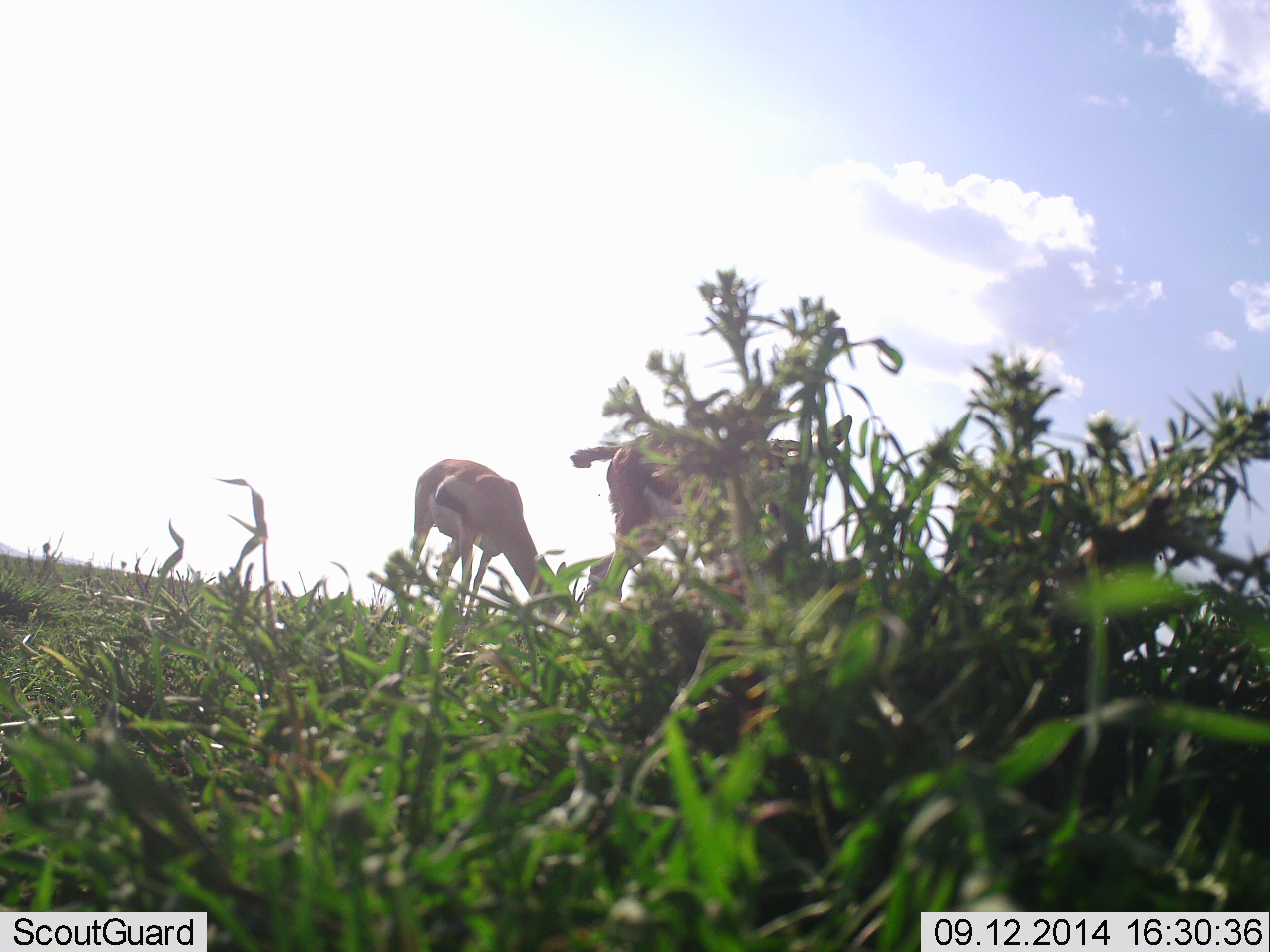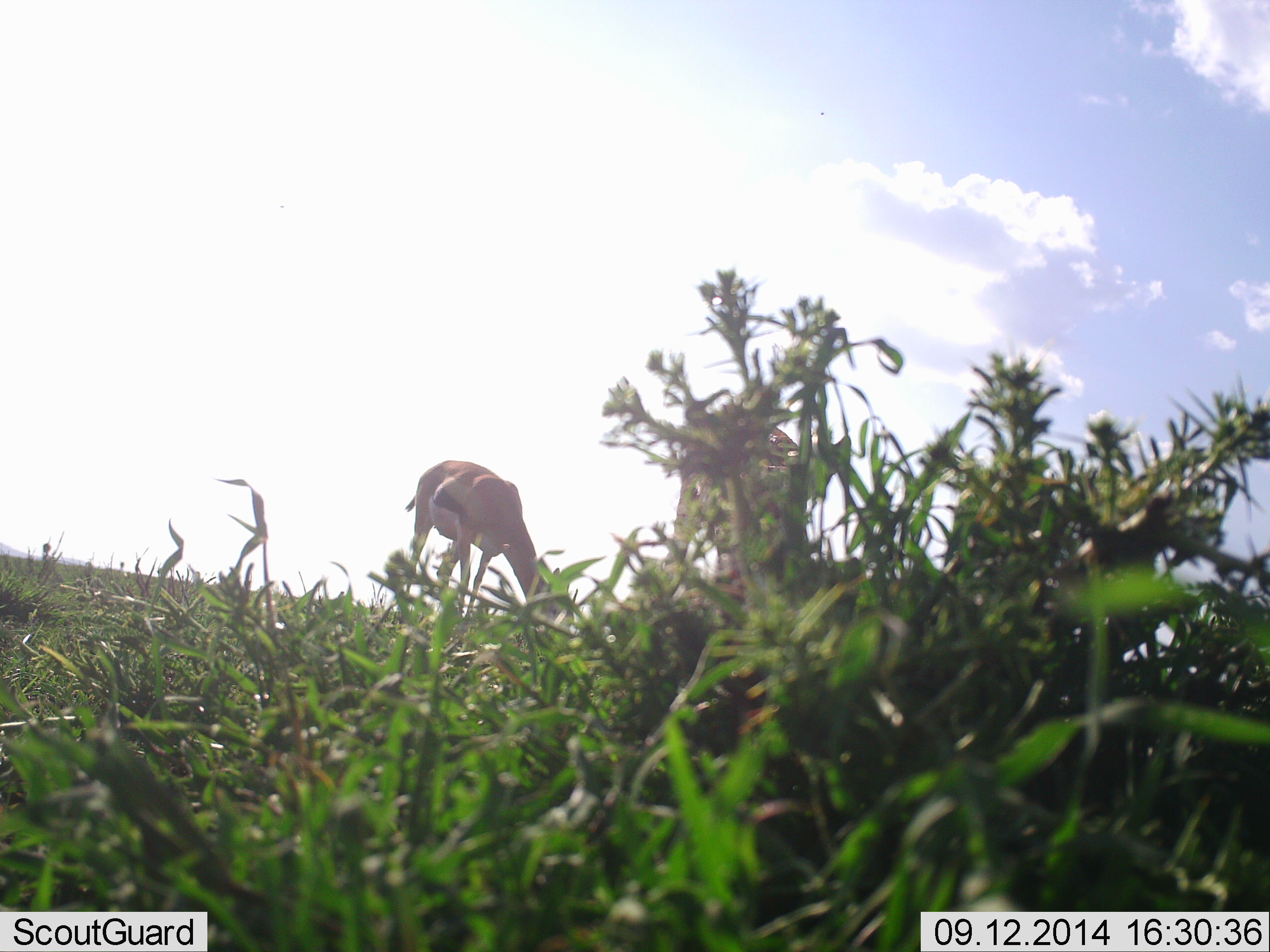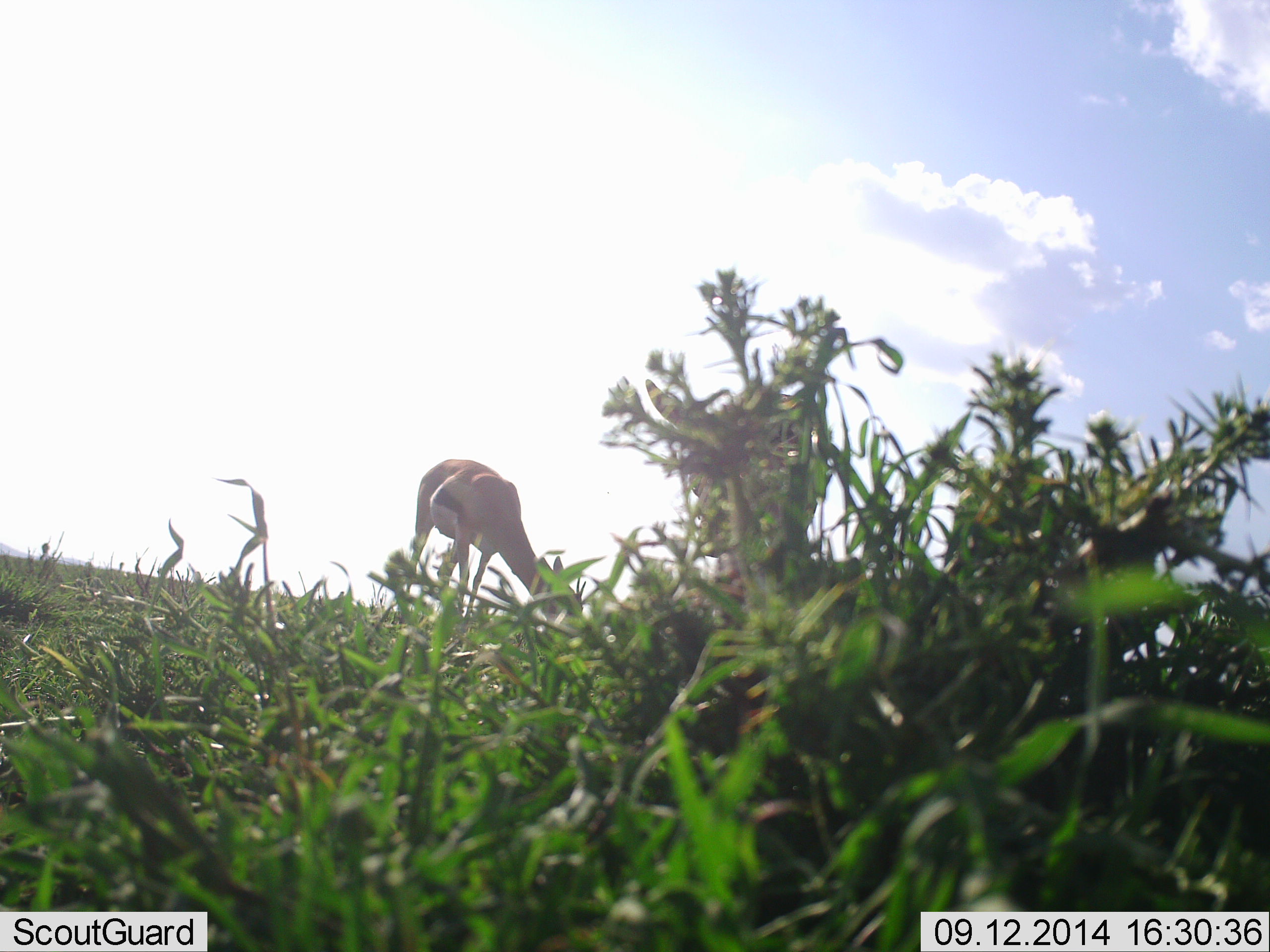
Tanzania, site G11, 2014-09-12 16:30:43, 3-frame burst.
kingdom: Animalia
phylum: Chordata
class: Mammalia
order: Artiodactyla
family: Bovidae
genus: Eudorcas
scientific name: Eudorcas thomsonii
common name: thomson's gazelle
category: gazellethomsons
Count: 2.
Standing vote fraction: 18%.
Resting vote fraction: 0%.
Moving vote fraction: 27%.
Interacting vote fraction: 0%.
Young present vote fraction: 0%.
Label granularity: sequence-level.